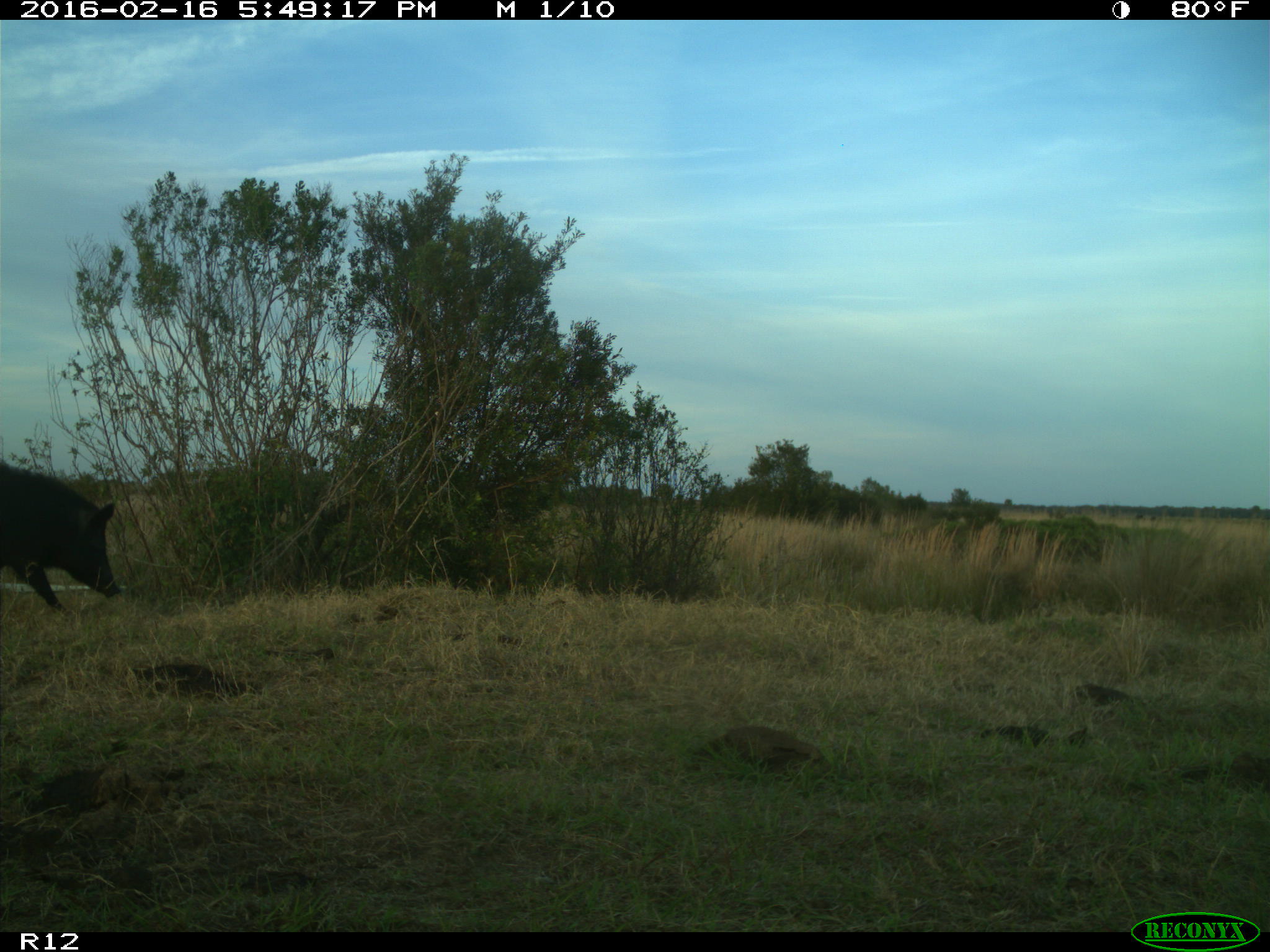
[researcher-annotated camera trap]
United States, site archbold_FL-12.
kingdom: Animalia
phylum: Chordata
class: Mammalia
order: Artiodactyla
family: Suidae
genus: Sus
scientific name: Sus scrofa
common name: wild boar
Sus scrofa (wild boar).